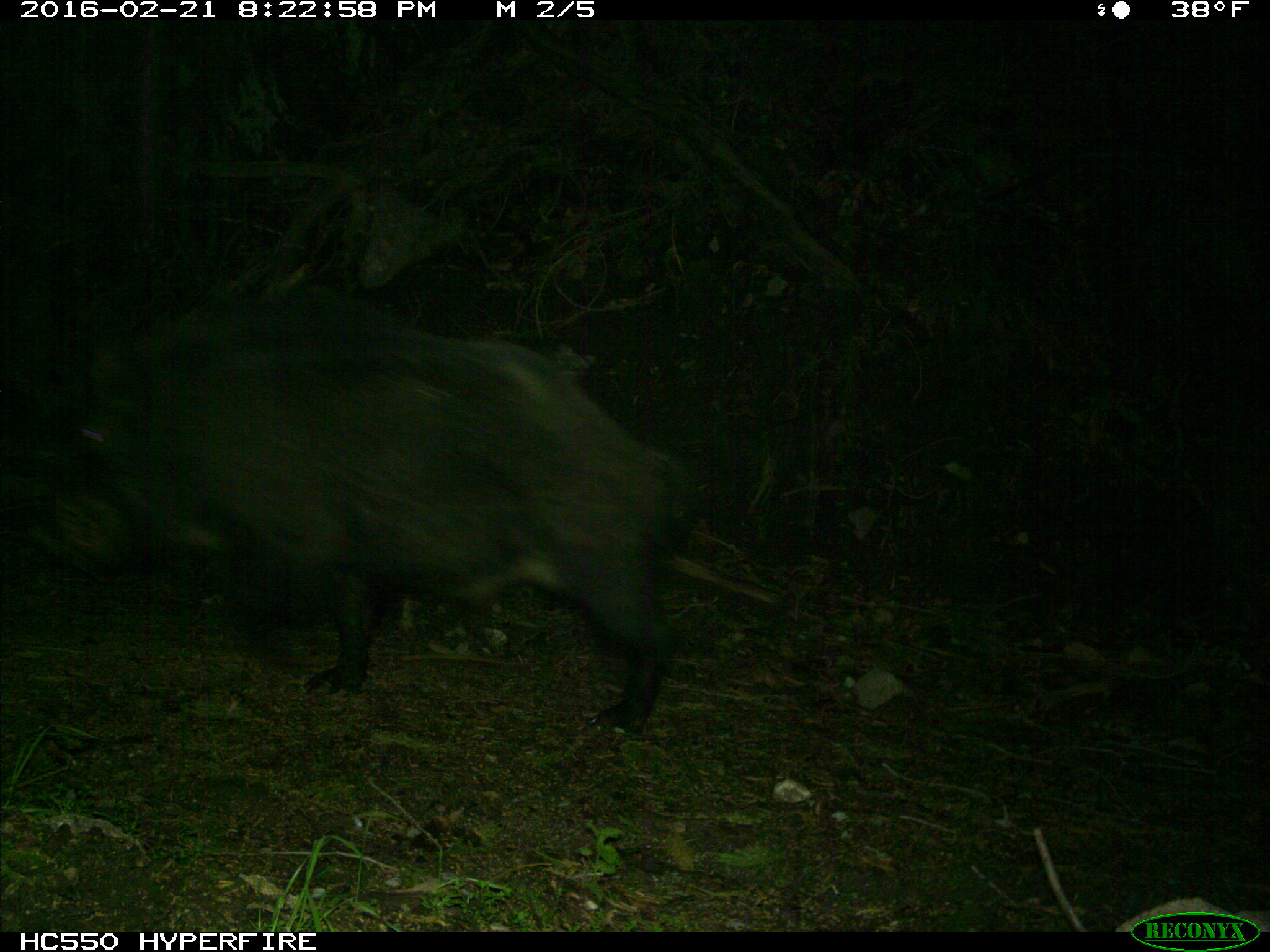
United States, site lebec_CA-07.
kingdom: Animalia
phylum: Chordata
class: Mammalia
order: Artiodactyla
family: Suidae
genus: Sus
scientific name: Sus scrofa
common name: wild boar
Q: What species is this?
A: Sus scrofa (wild boar).